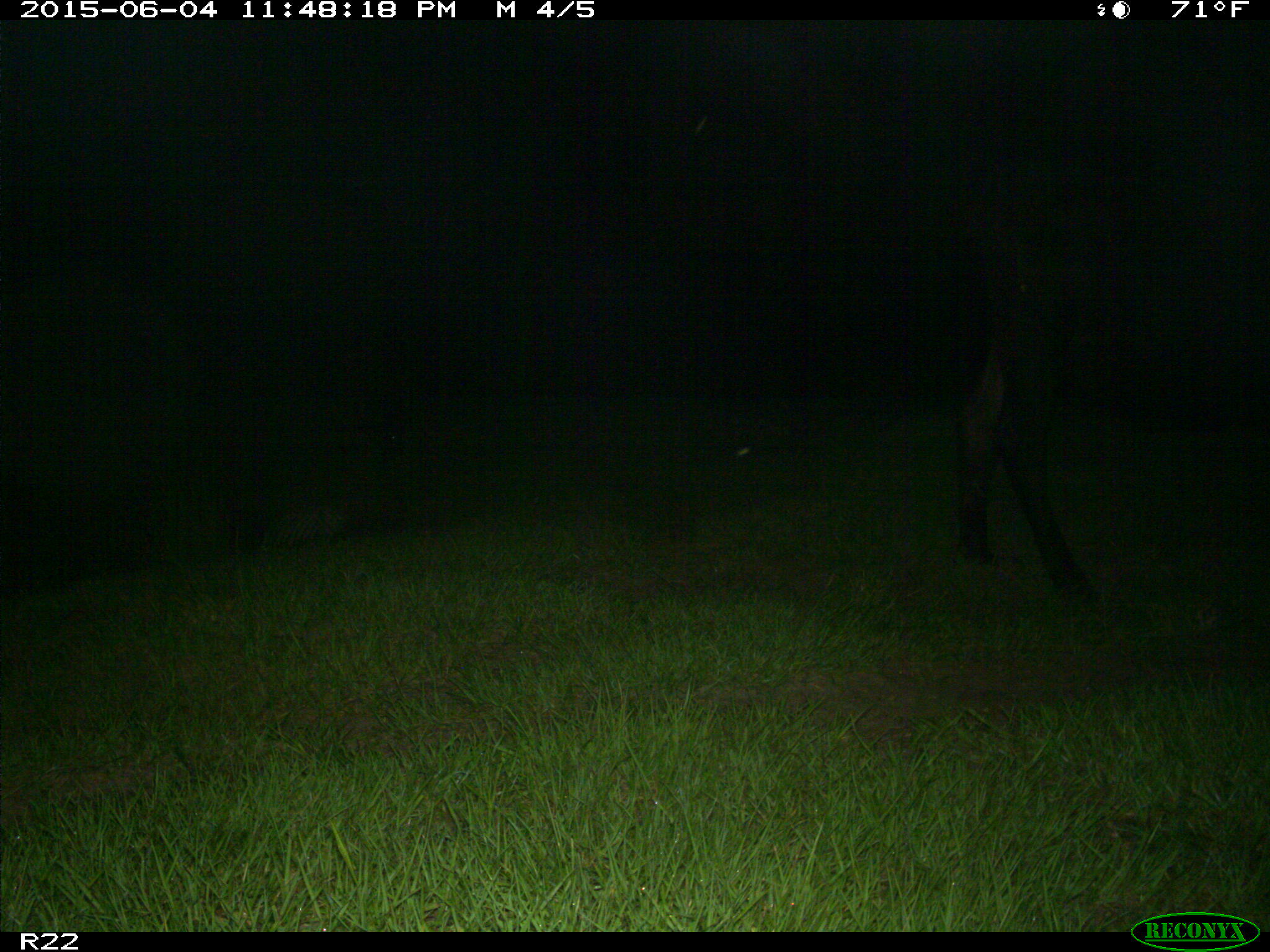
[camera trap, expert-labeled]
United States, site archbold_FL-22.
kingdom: Animalia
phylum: Chordata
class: Mammalia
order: Artiodactyla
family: Bovidae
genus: Bos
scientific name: Bos taurus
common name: domestic cow